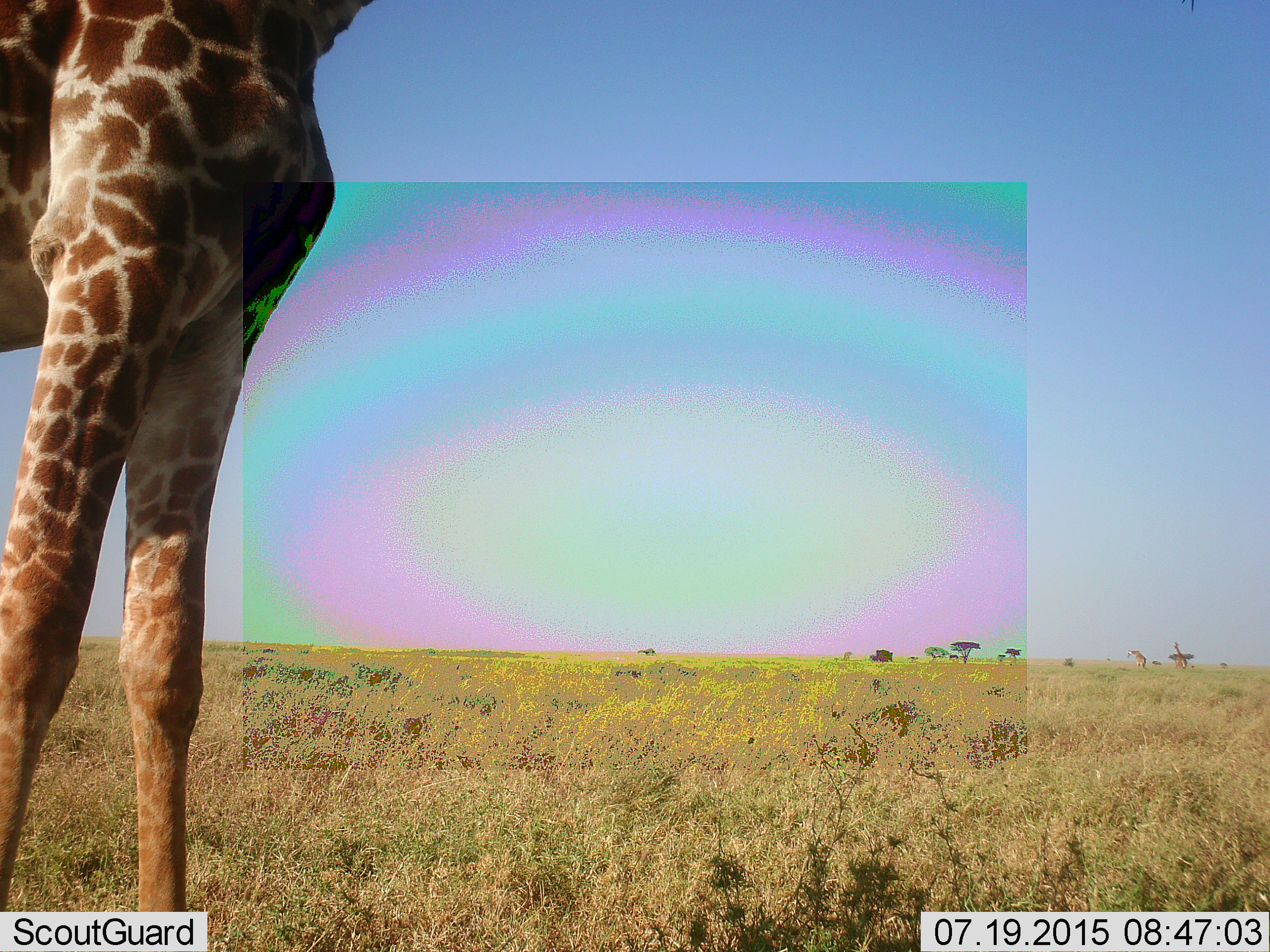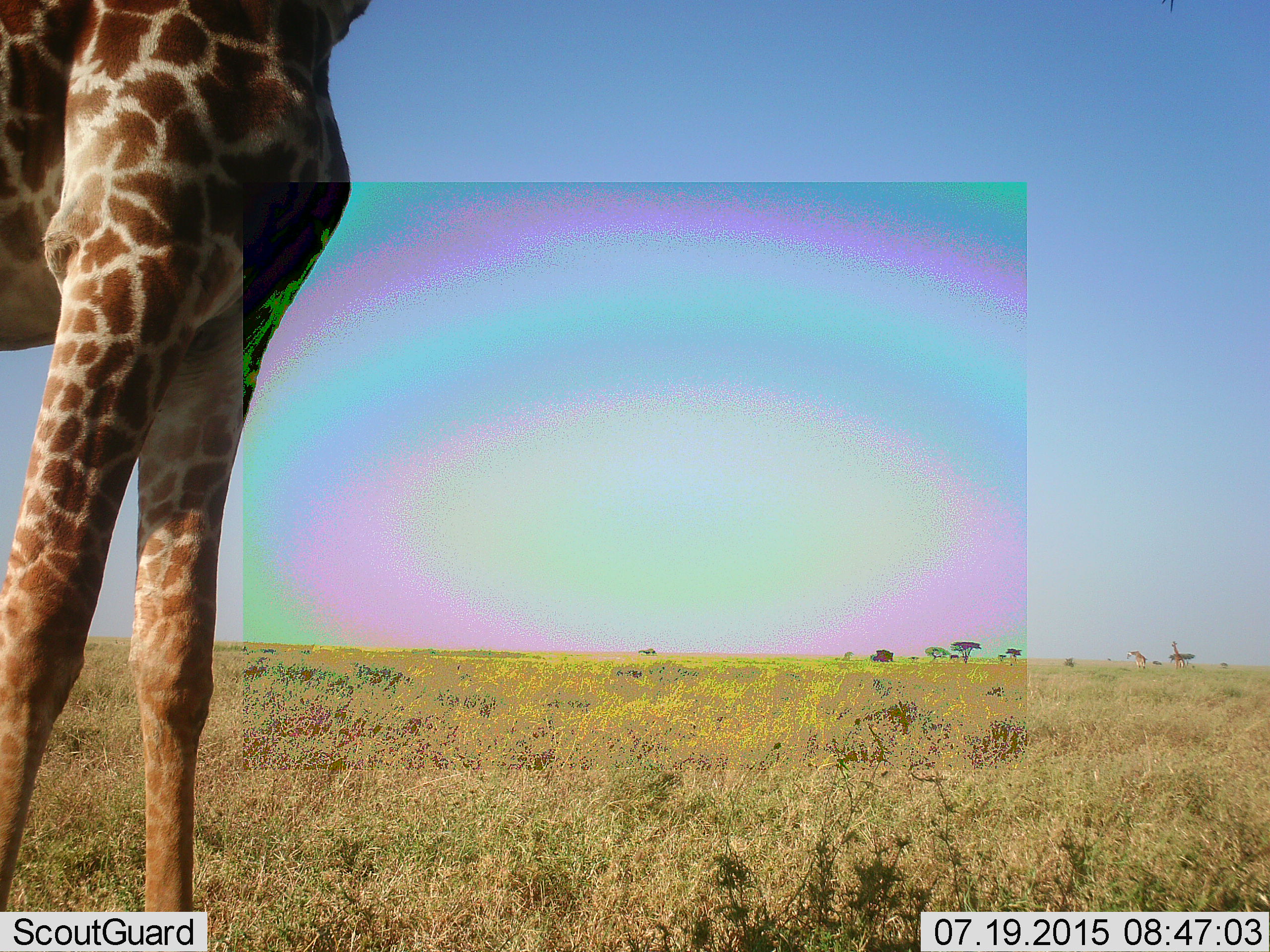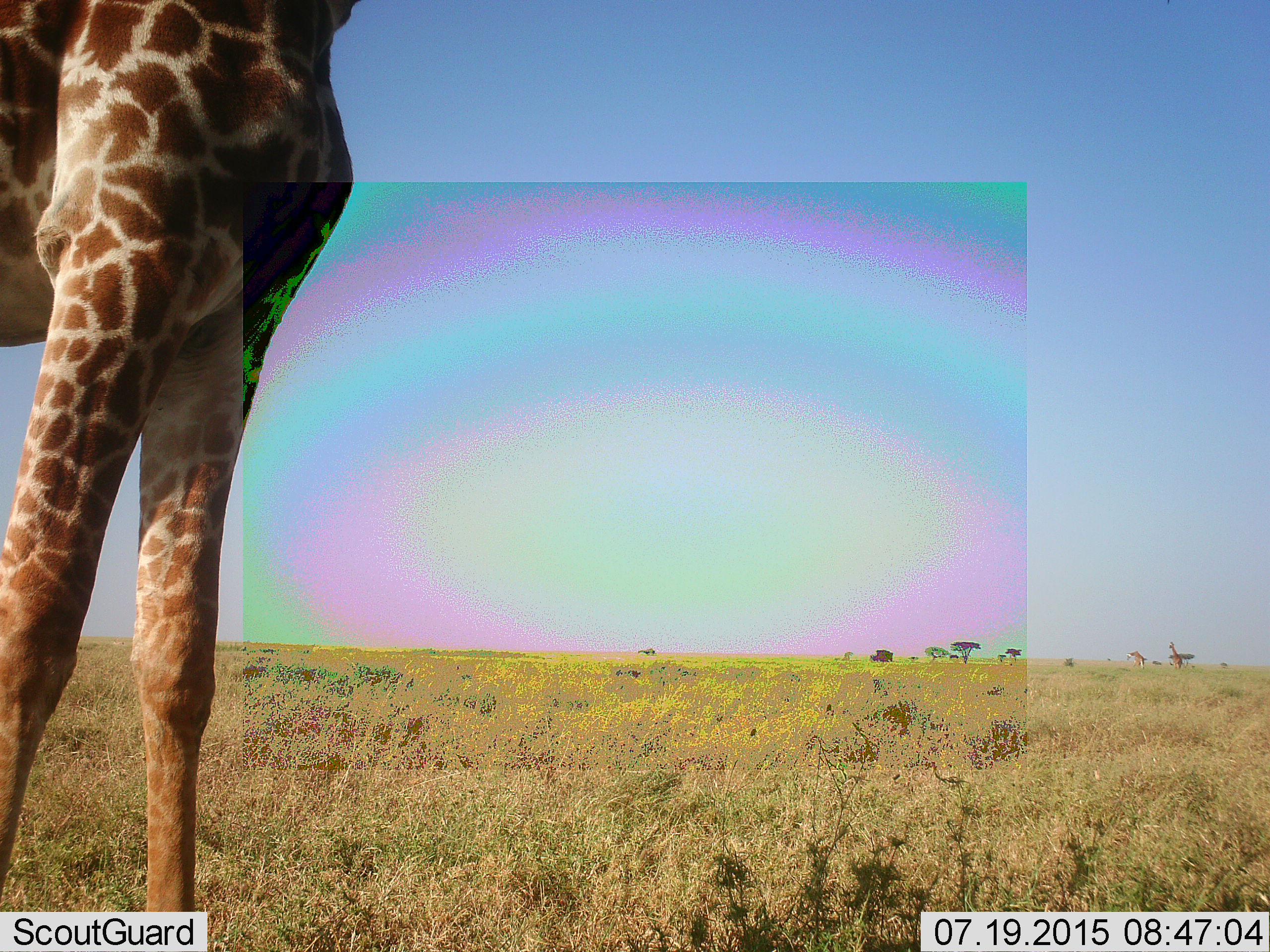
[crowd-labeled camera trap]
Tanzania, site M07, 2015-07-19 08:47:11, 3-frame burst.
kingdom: Animalia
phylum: Chordata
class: Mammalia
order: Artiodactyla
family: Giraffidae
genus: Giraffa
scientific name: Giraffa camelopardalis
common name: giraffe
Giraffe (Giraffa camelopardalis), count 1. Behavior (volunteer vote fractions): standing 90%, resting 0%, moving 10%, interacting 0%. Young present (vote fraction): 0%. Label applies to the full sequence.